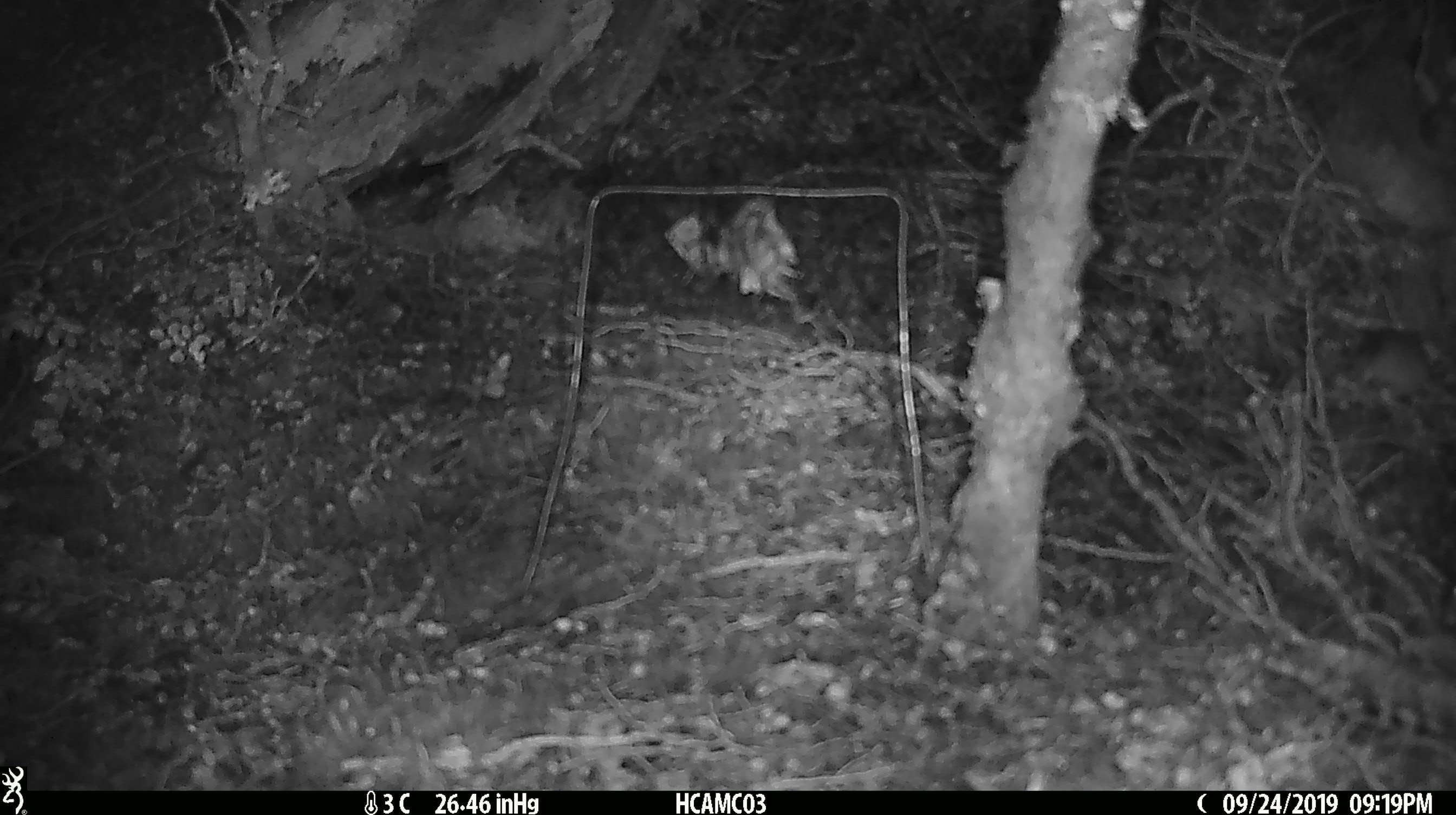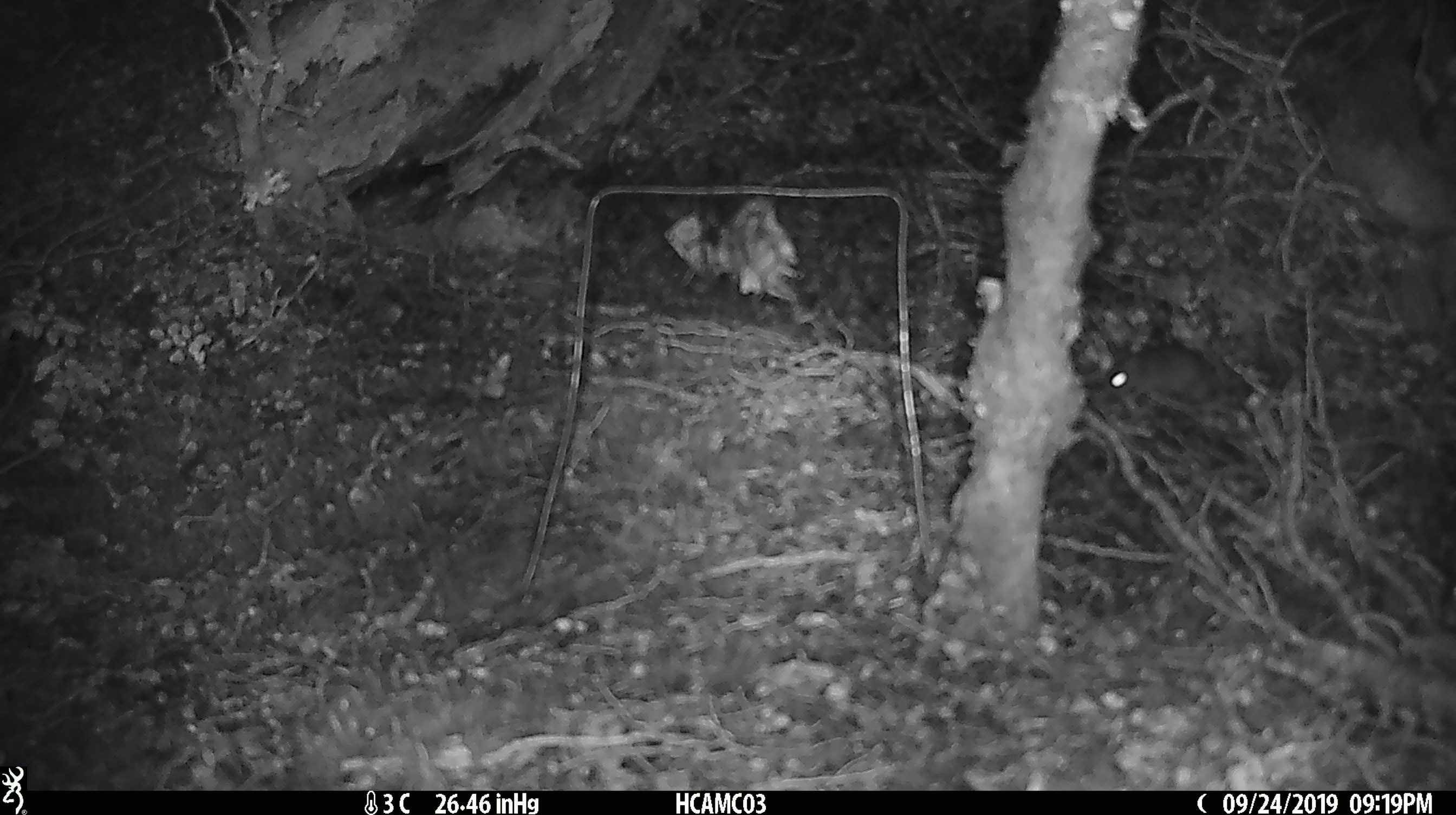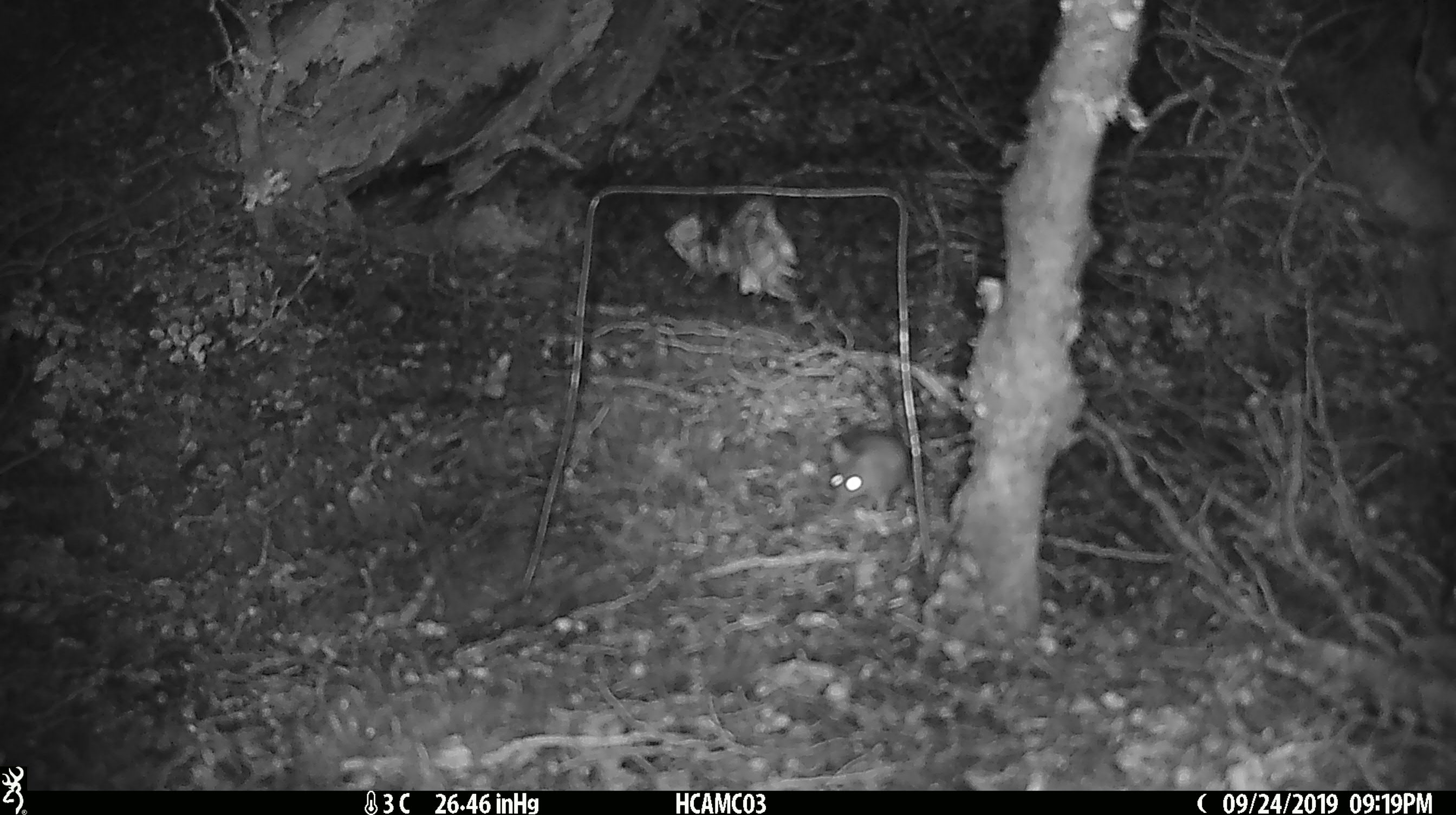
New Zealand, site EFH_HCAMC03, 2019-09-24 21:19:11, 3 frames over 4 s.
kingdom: Animalia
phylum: Chordata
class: Mammalia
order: Rodentia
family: Muridae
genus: Mus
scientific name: Mus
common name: mouse